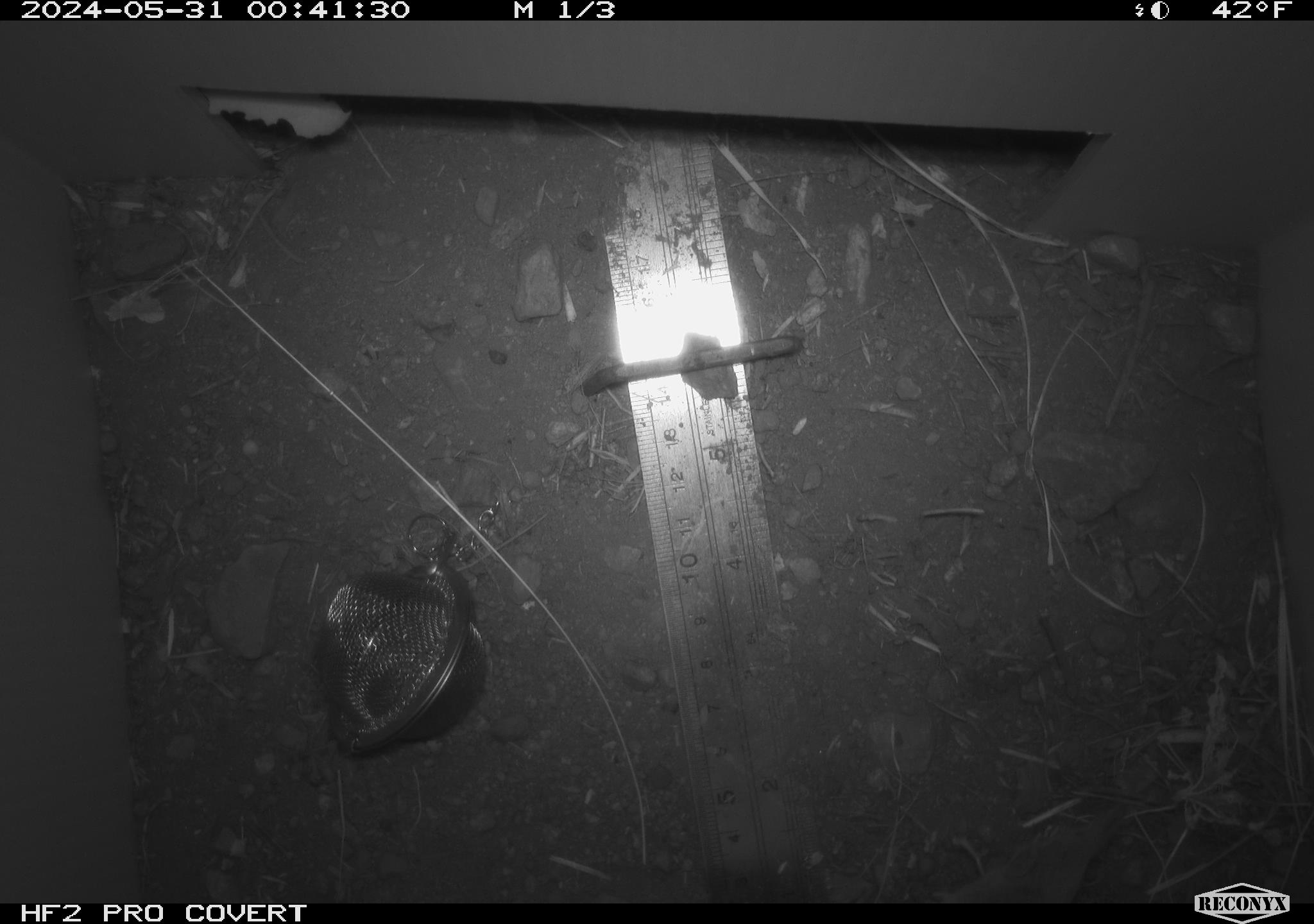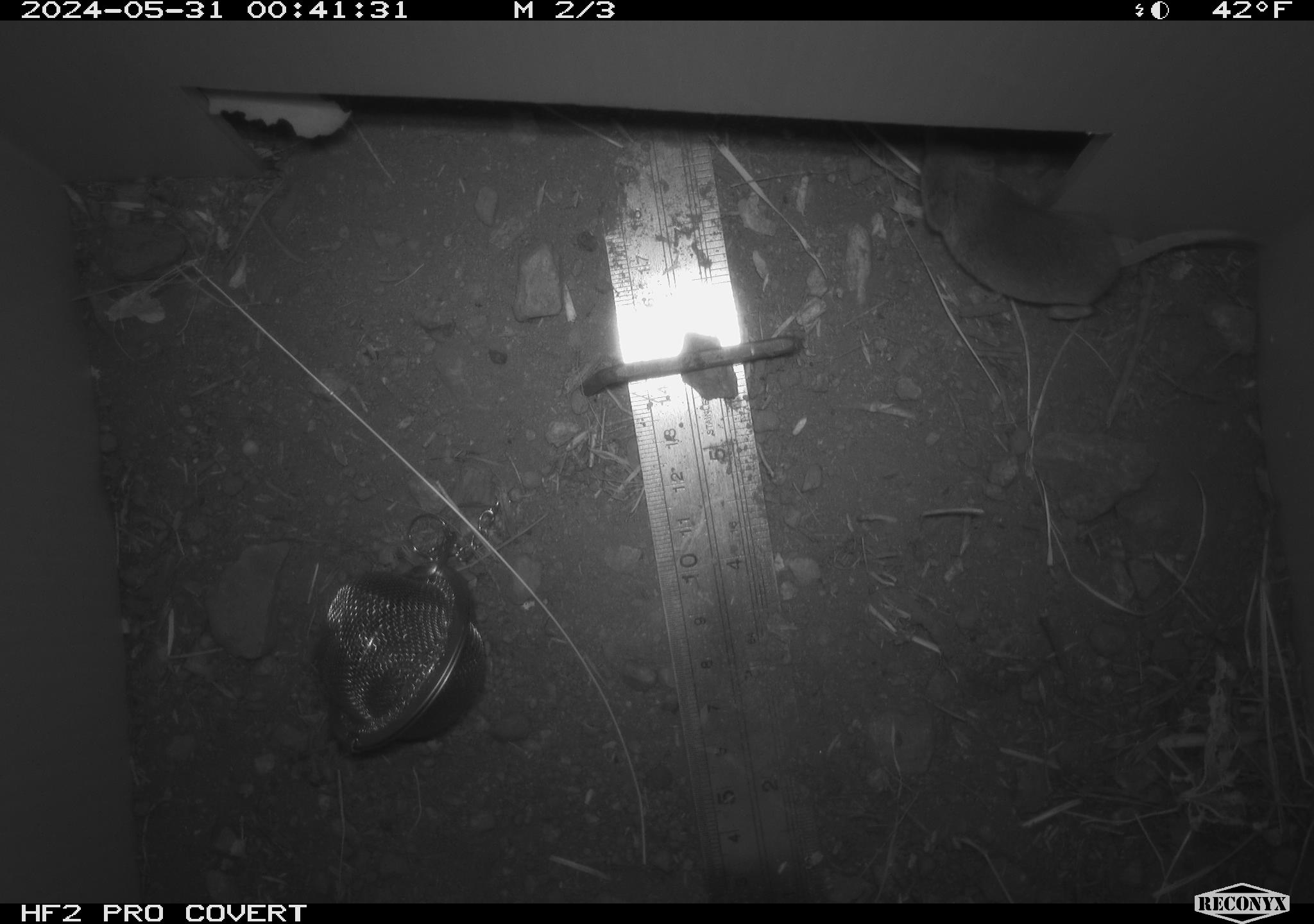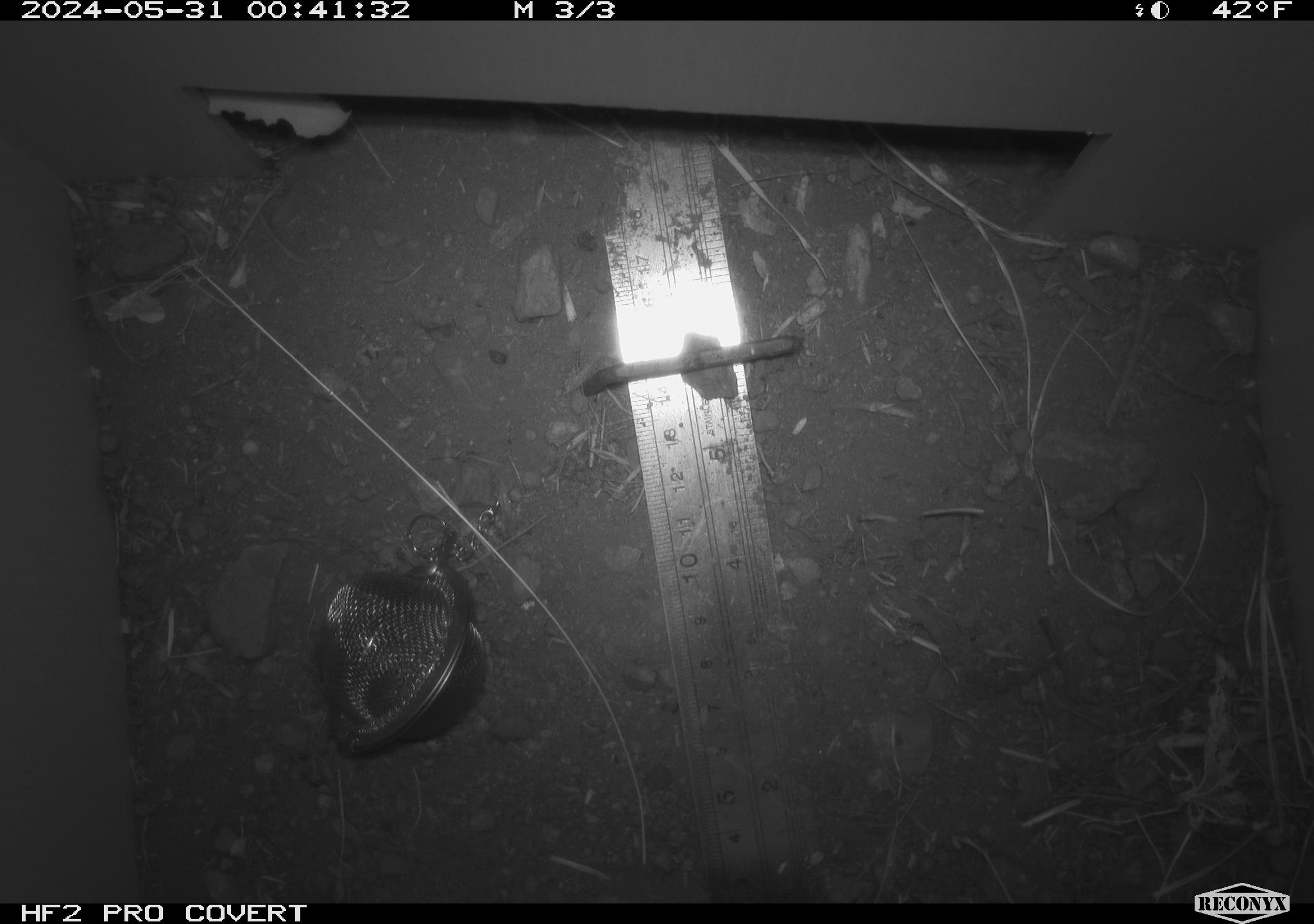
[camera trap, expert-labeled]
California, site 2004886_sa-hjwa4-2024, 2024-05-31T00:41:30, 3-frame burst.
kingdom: Animalia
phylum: Chordata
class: Mammalia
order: Rodentia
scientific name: Rodentia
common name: rodent